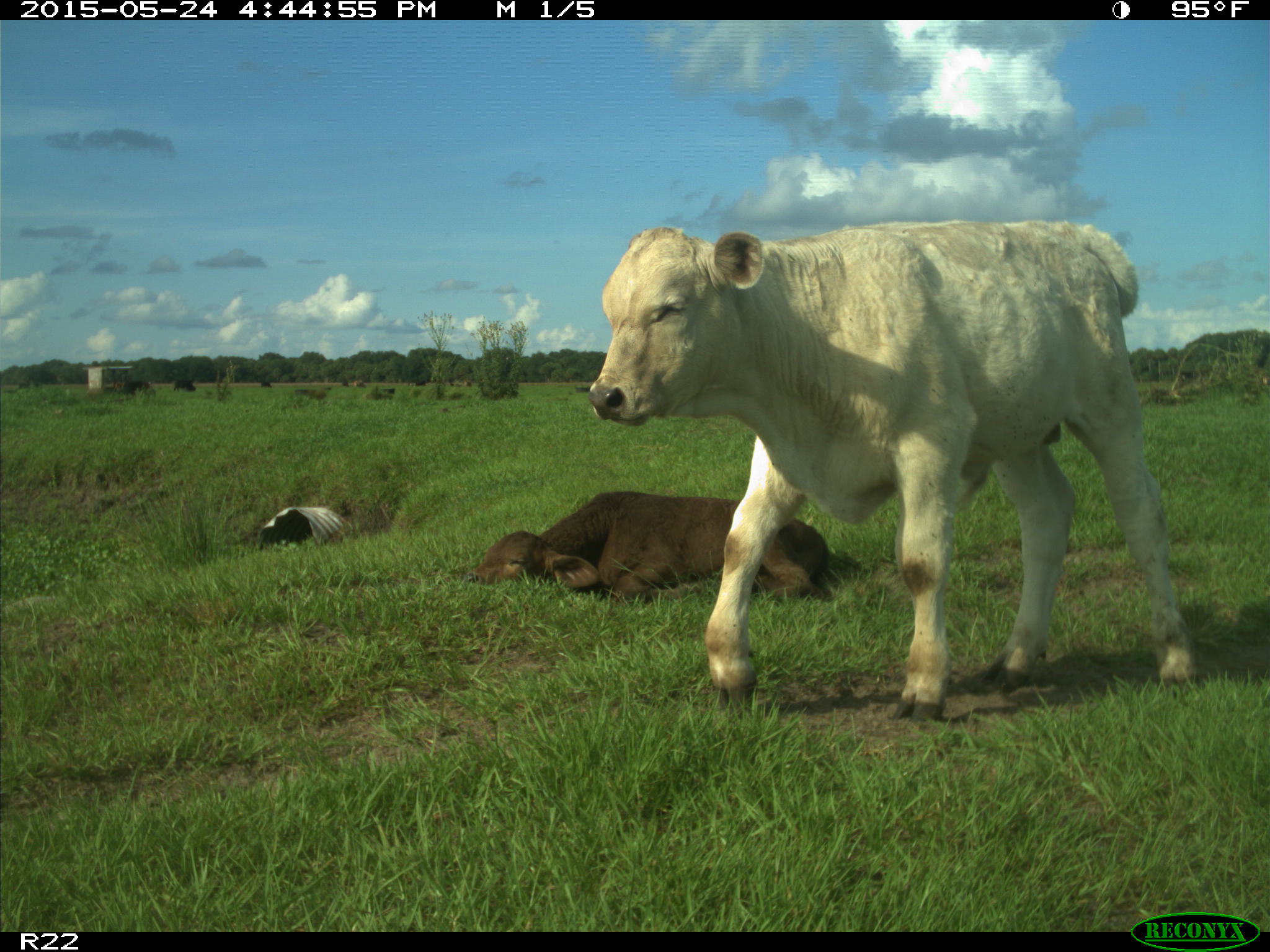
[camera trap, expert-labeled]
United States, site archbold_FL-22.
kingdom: Animalia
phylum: Chordata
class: Mammalia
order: Artiodactyla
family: Bovidae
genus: Bos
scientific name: Bos taurus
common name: domestic cow